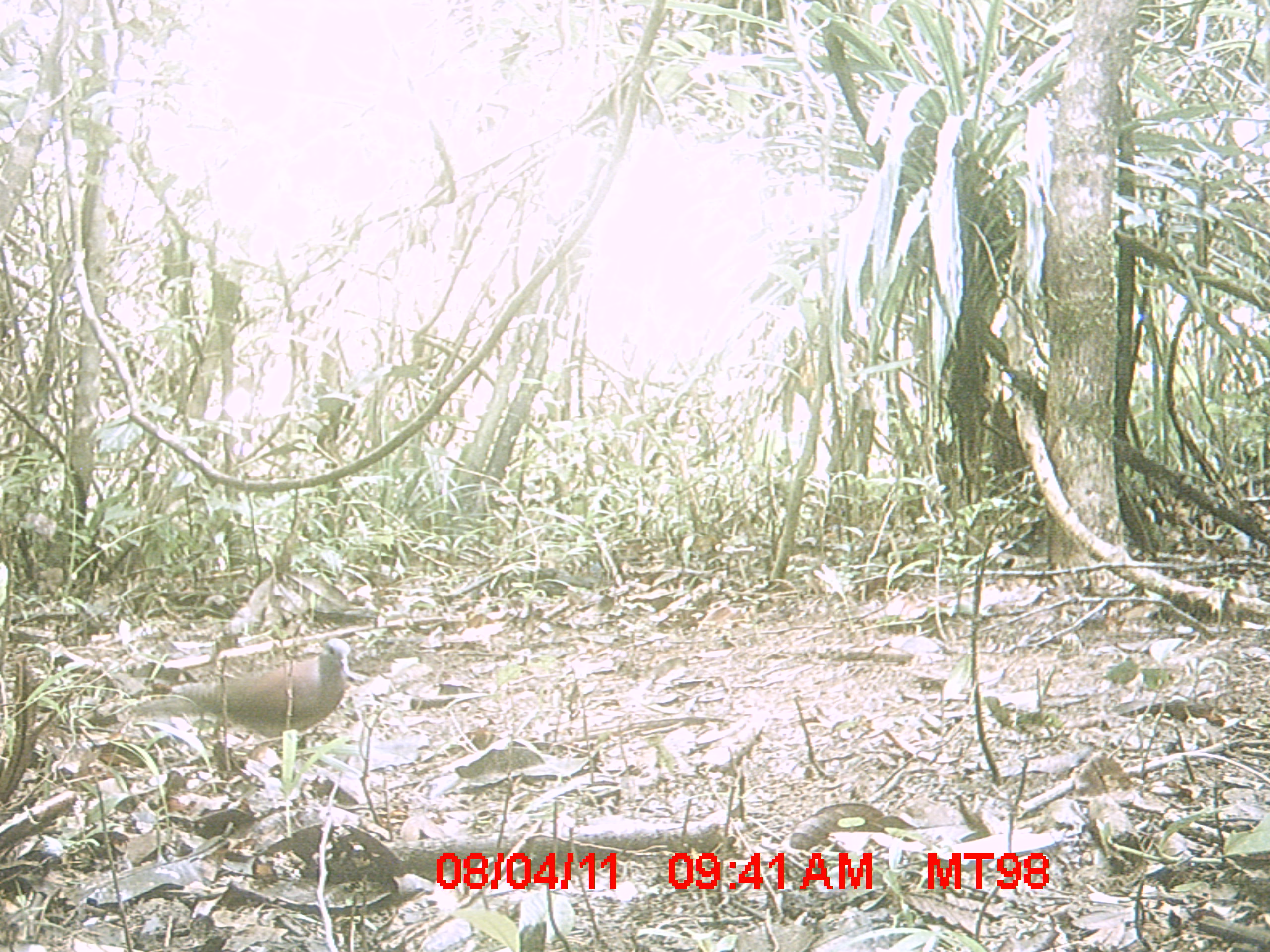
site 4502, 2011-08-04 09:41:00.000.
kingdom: Animalia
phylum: Chordata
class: Aves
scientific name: Aves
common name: bird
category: unknown bird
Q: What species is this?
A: Unknown bird (bird) (Aves).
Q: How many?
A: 1.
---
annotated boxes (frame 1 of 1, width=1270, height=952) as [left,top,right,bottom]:
unknown bird: [130,635,353,776]